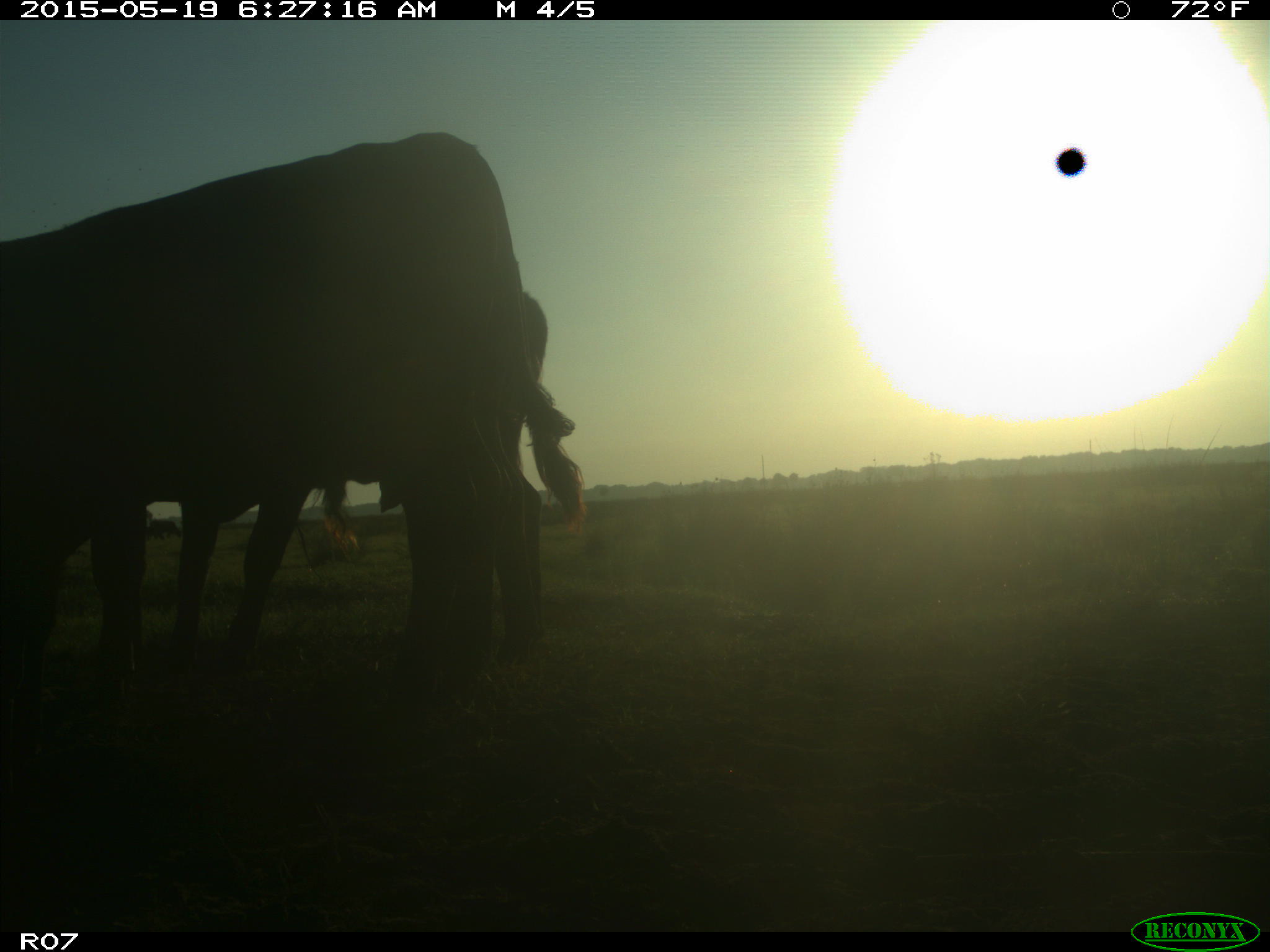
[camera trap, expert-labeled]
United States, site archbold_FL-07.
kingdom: Animalia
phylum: Chordata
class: Mammalia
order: Artiodactyla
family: Bovidae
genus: Bos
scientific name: Bos taurus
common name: domestic cow